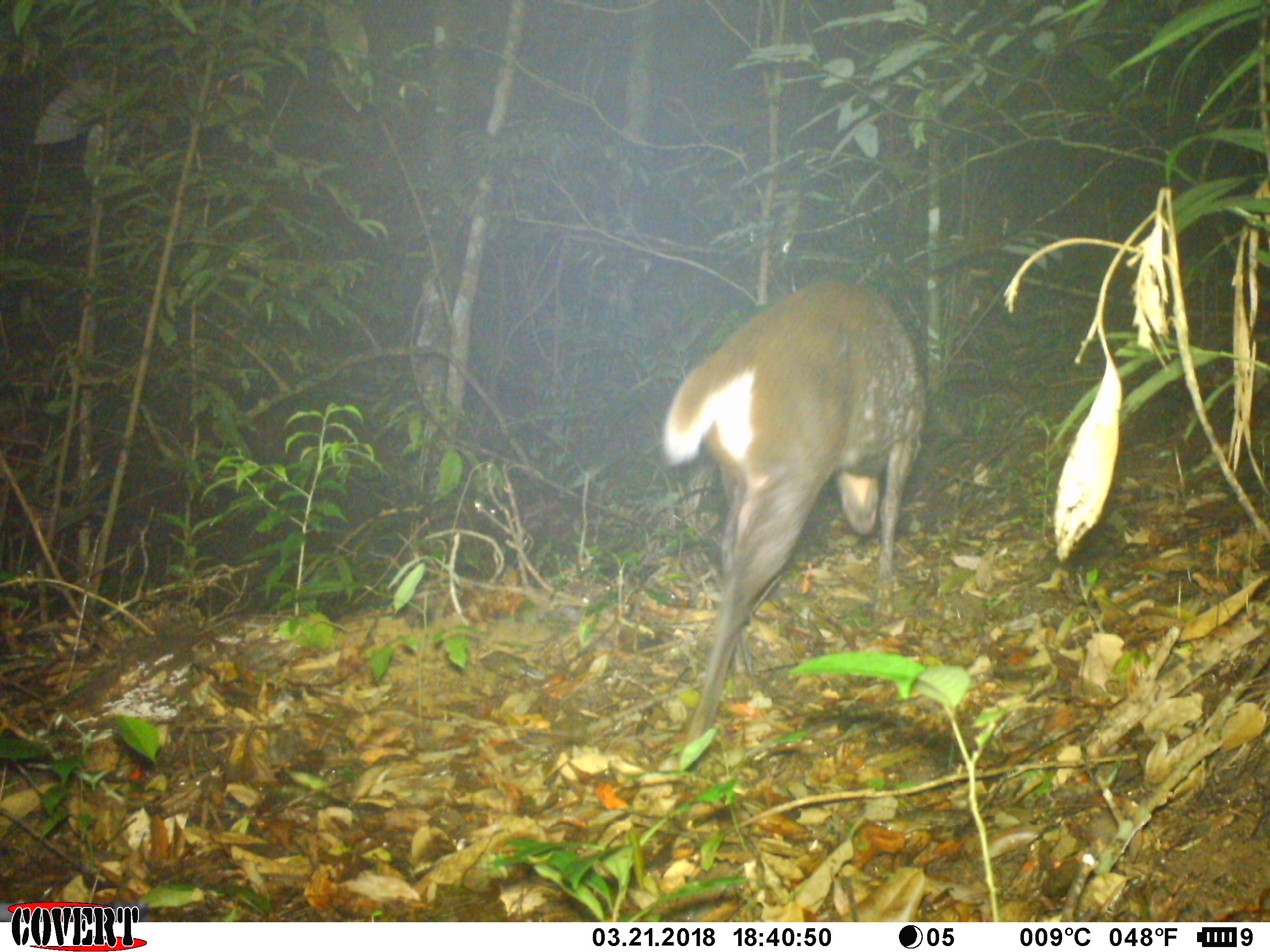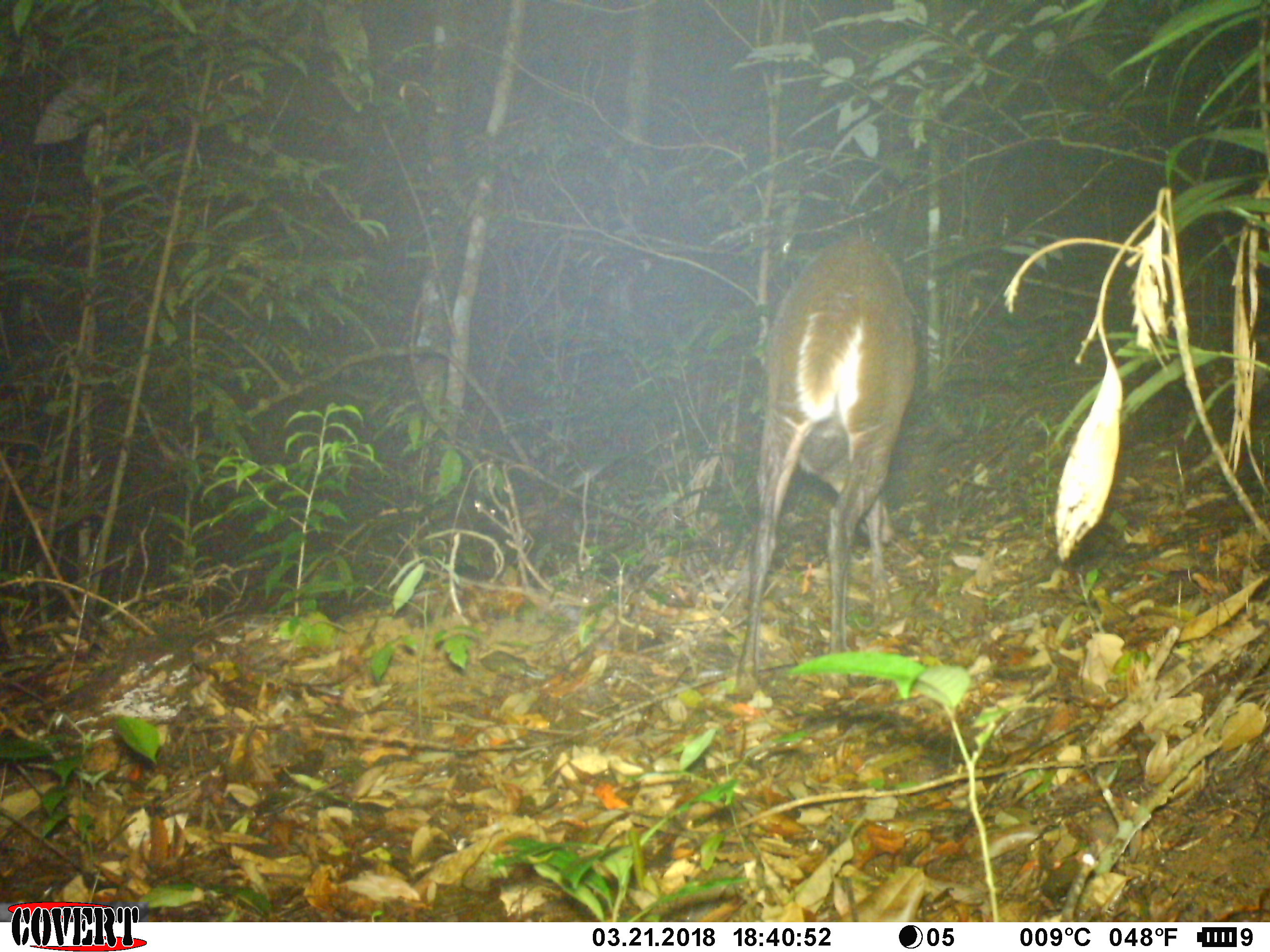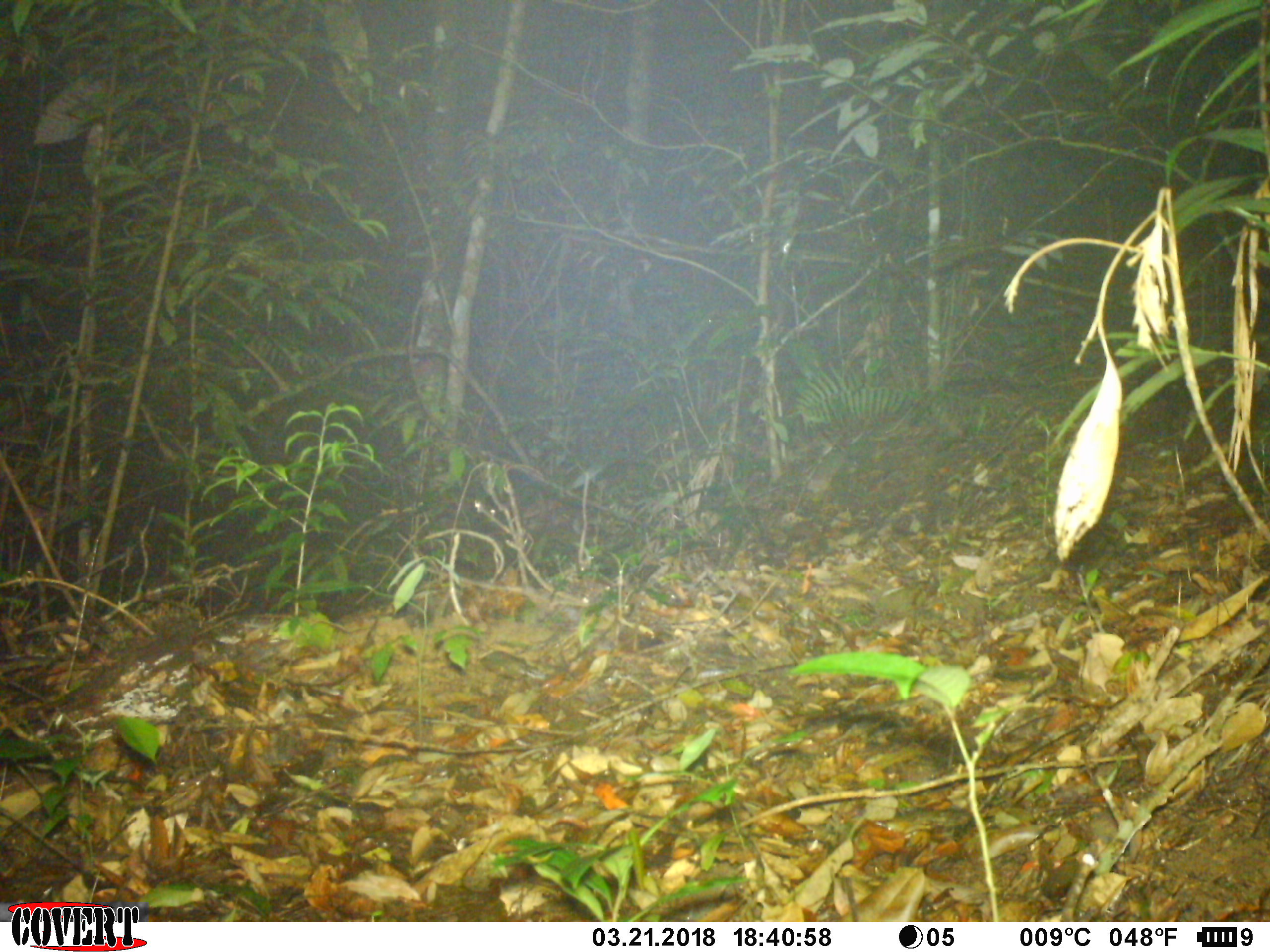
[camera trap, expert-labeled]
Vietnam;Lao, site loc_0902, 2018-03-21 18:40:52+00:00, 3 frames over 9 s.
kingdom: Animalia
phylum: Chordata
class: Mammalia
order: Artiodactyla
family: Cervidae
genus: Muntiacus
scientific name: Muntiacus rooseveltorum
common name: roosevelt's muntjac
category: roosevelts muntjac group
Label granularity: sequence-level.